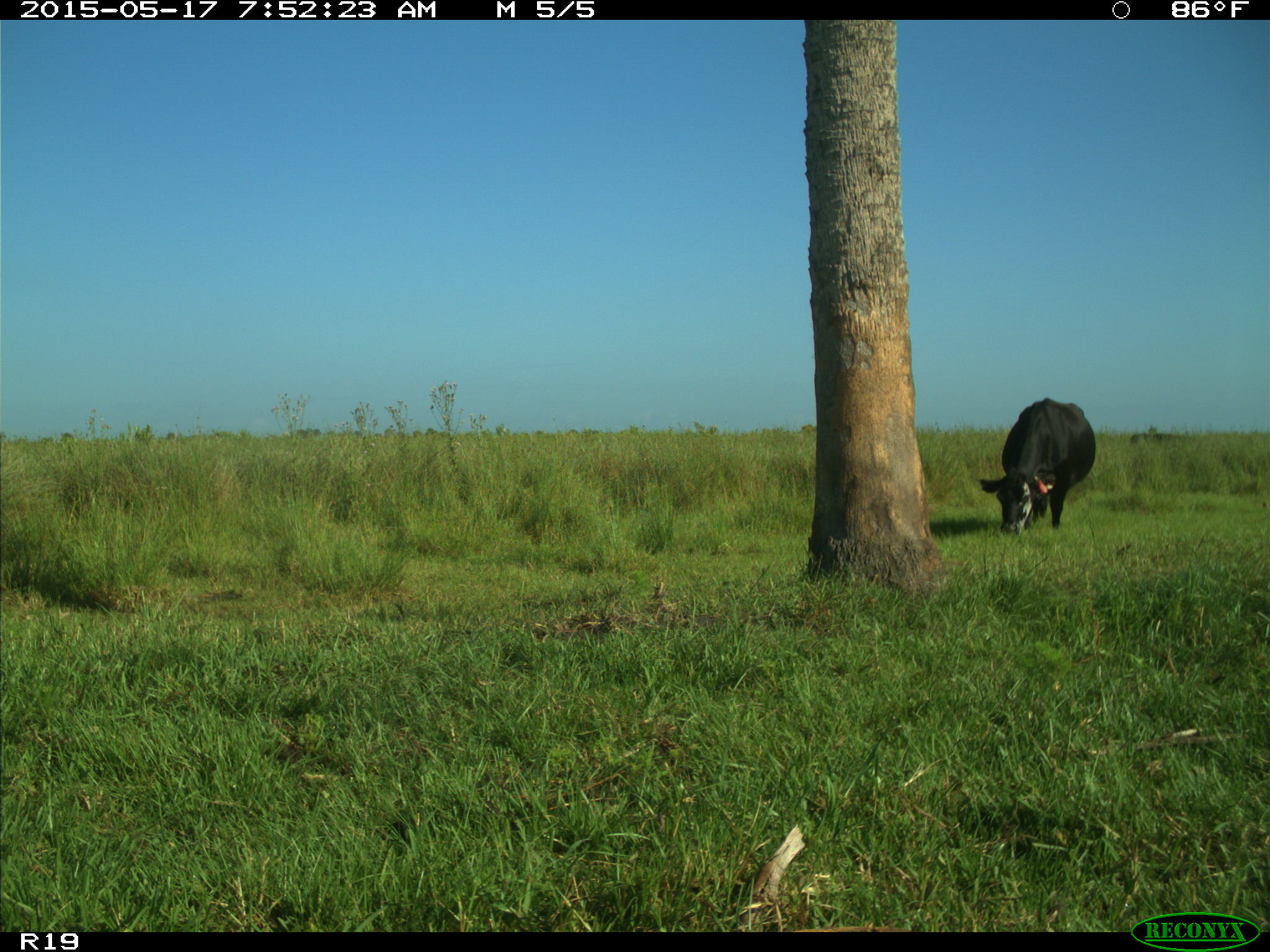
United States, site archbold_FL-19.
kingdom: Animalia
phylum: Chordata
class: Mammalia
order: Artiodactyla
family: Bovidae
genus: Bos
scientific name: Bos taurus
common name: domestic cow